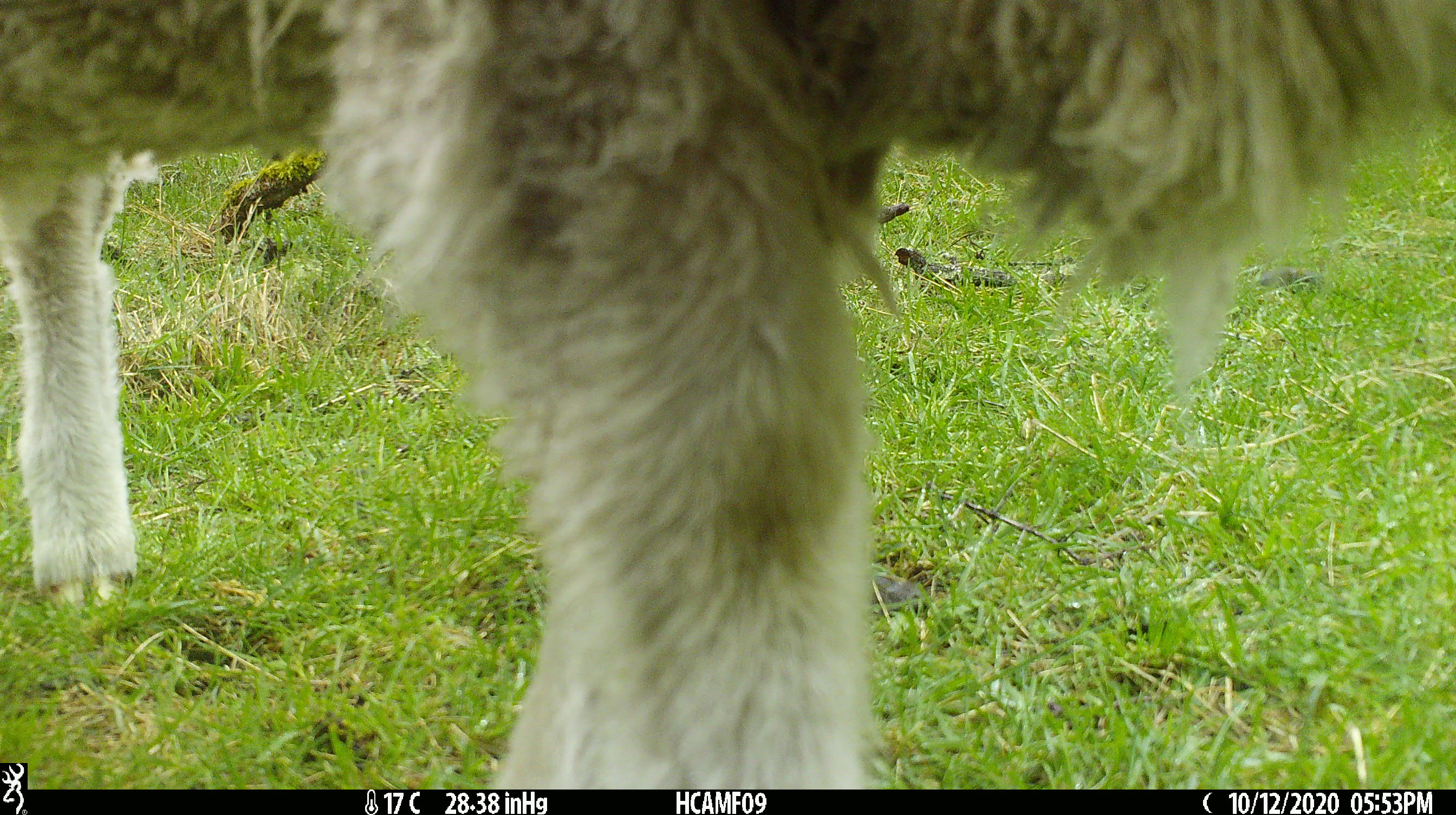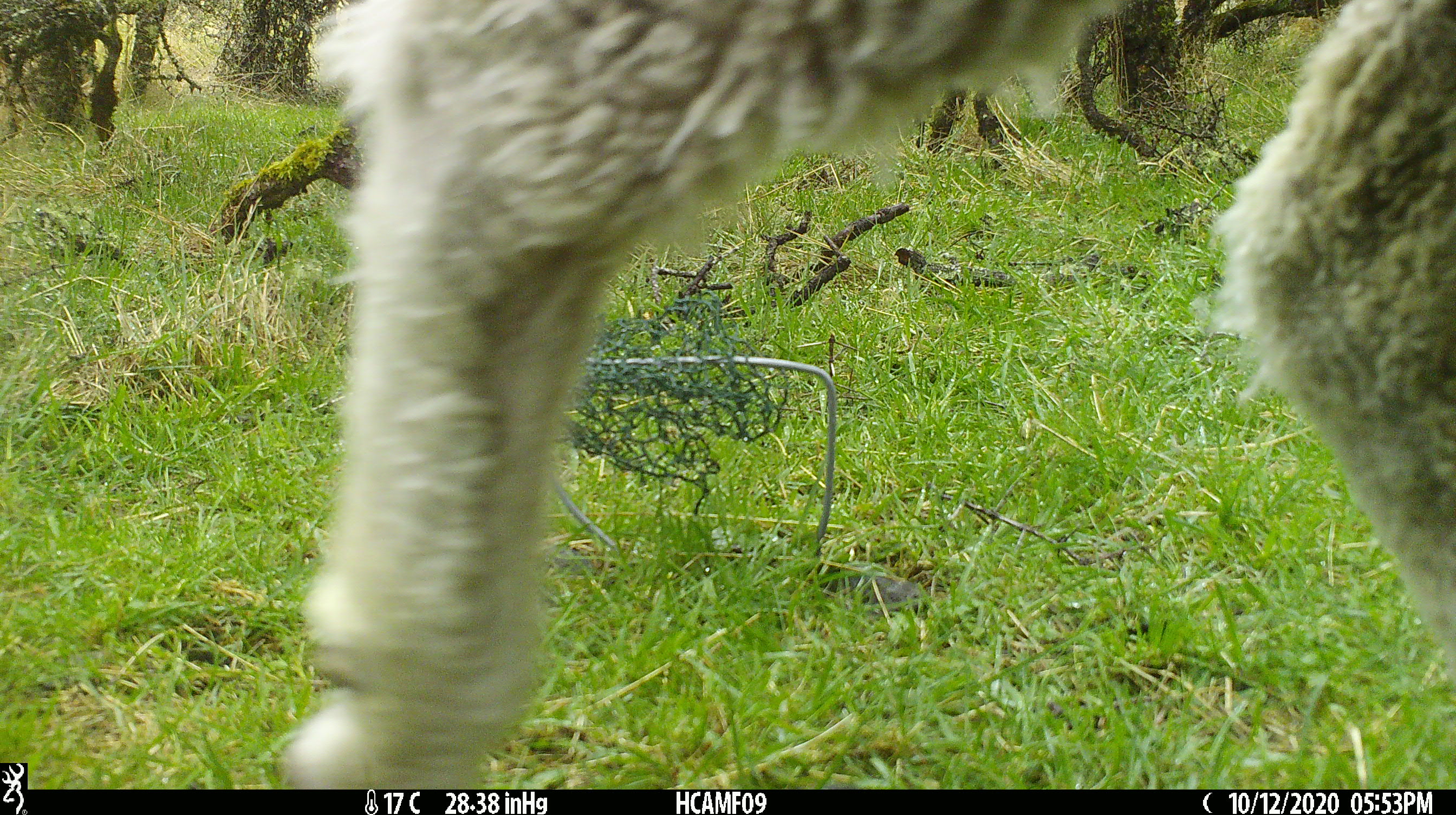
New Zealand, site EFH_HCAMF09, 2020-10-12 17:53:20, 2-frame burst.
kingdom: Animalia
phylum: Chordata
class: Mammalia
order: Artiodactyla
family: Bovidae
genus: Ovis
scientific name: Ovis aries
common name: domestic sheep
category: sheep